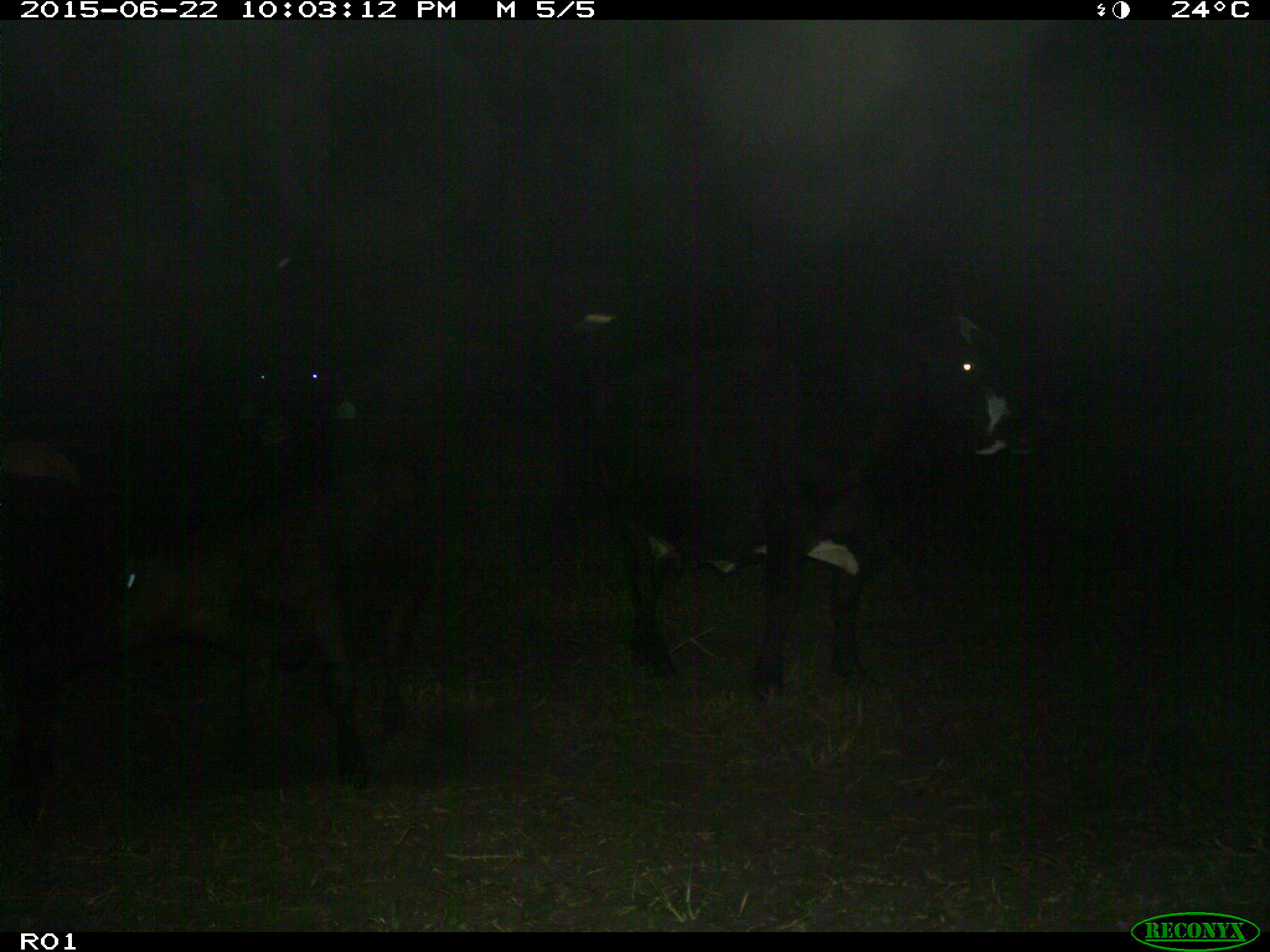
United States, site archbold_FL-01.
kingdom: Animalia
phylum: Chordata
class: Mammalia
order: Artiodactyla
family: Bovidae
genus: Bos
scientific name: Bos taurus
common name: domestic cow